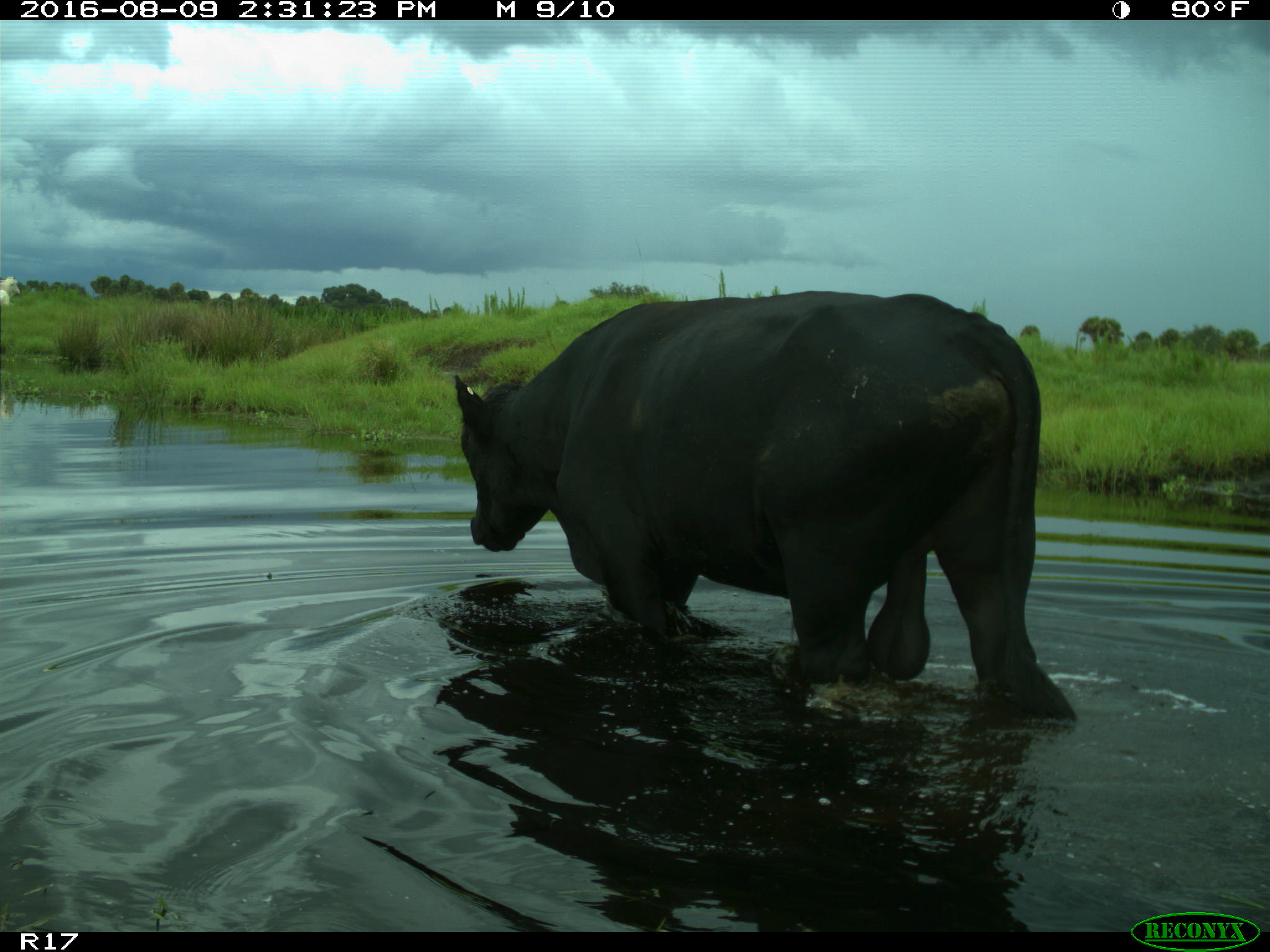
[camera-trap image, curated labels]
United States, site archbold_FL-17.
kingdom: Animalia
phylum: Chordata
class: Mammalia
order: Artiodactyla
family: Bovidae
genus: Bos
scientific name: Bos taurus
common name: domestic cow